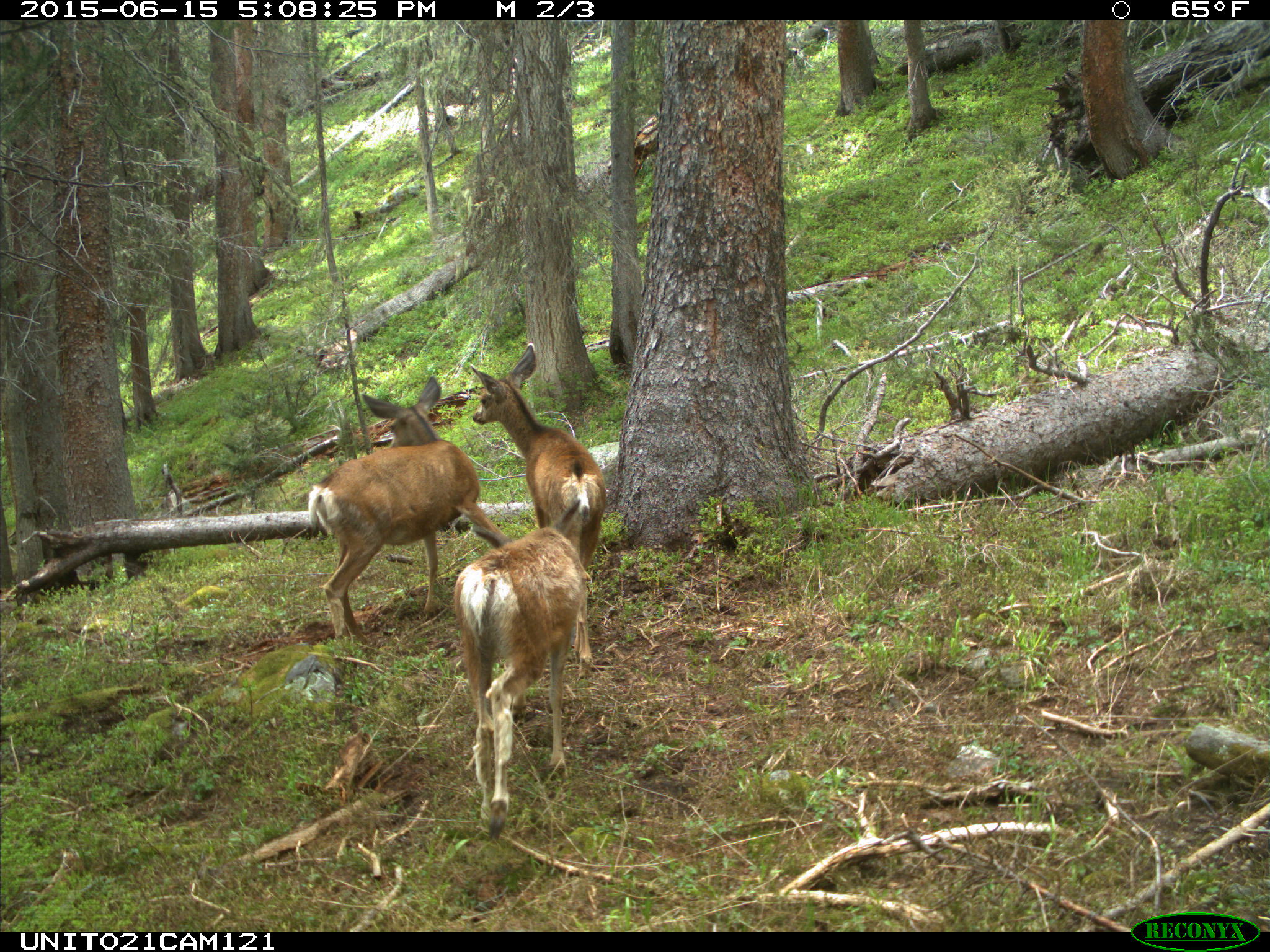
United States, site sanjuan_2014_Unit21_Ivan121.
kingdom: Animalia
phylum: Chordata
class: Mammalia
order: Artiodactyla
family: Cervidae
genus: Odocoileus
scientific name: Odocoileus hemionus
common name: mule deer